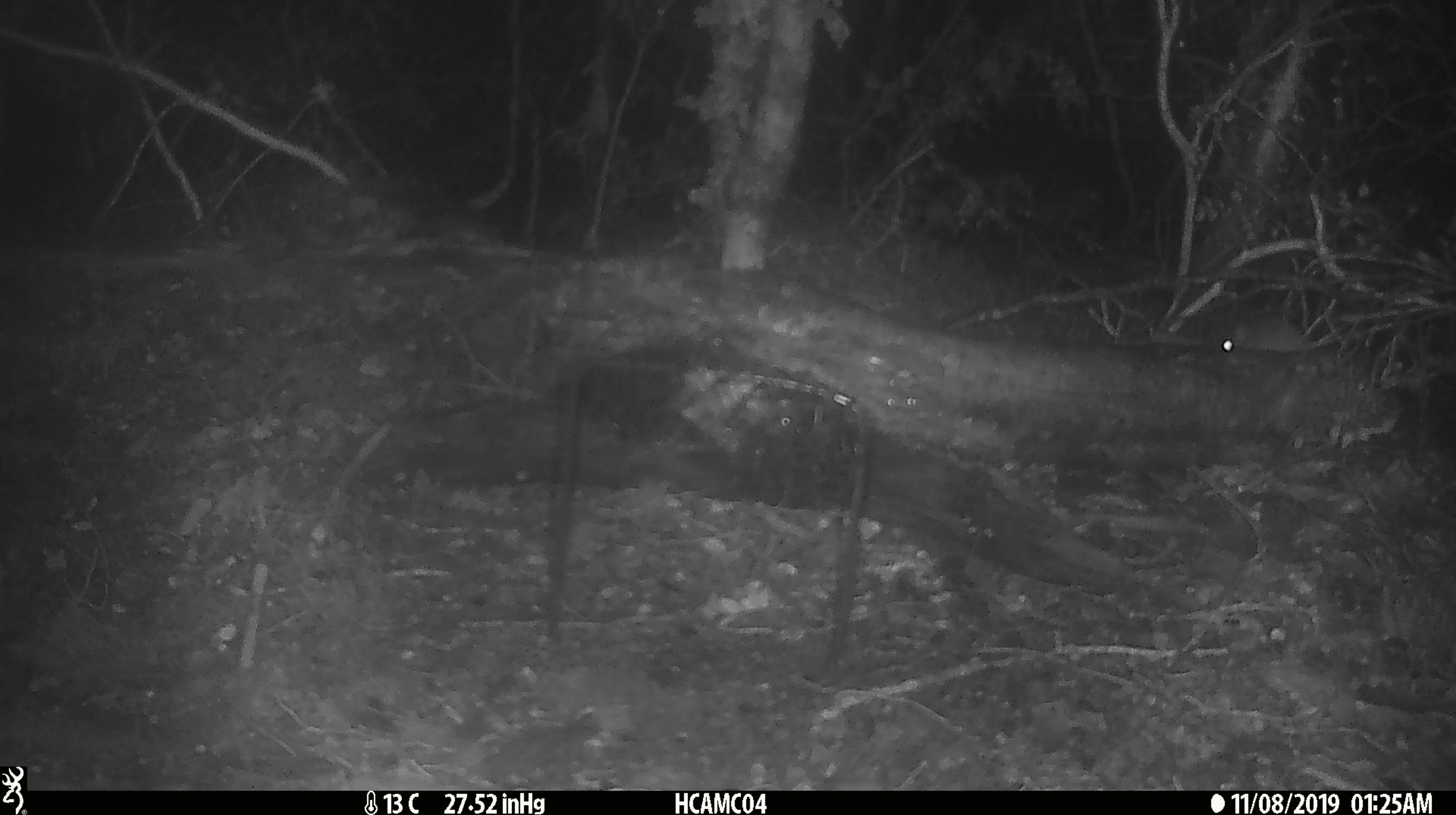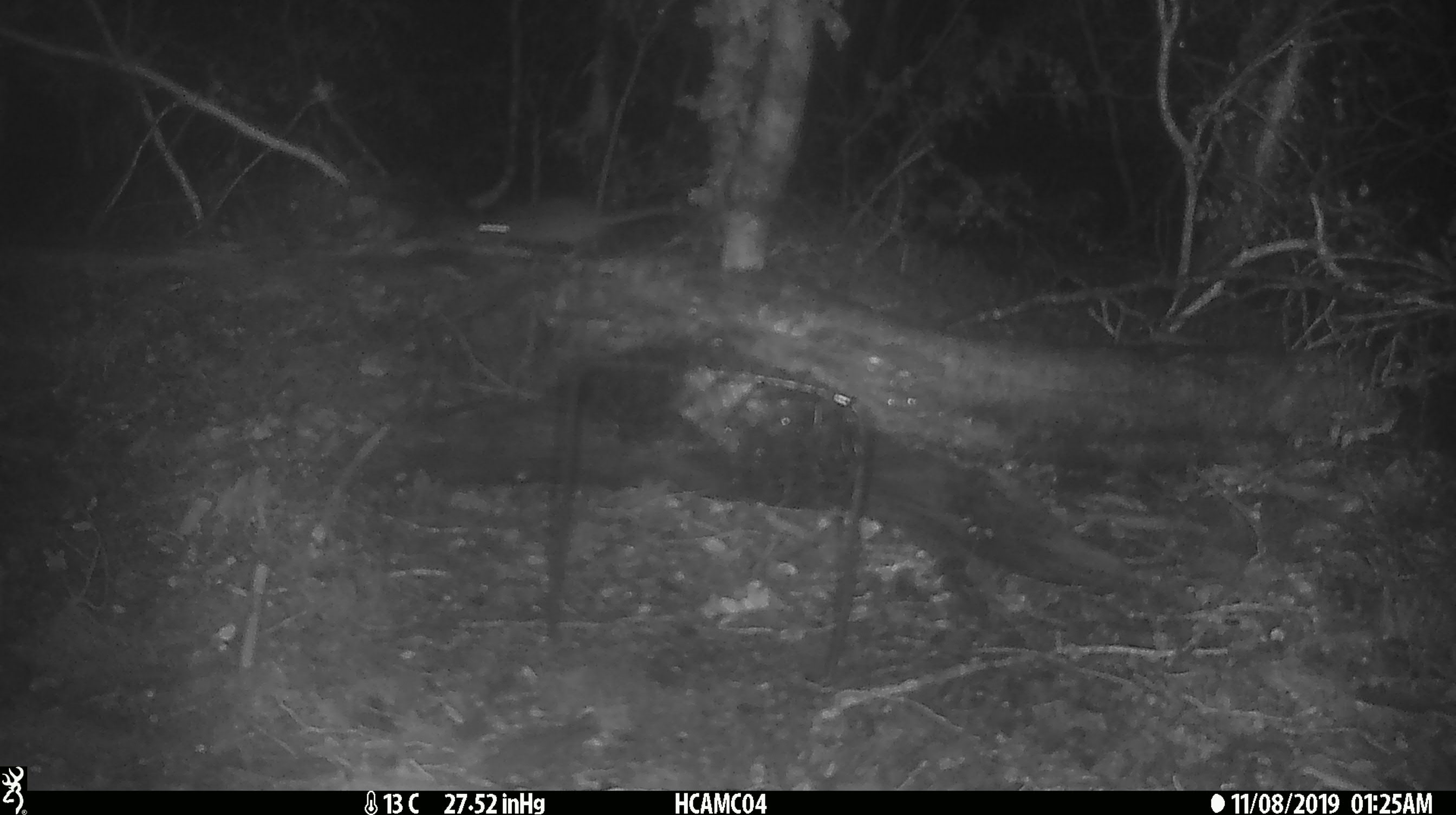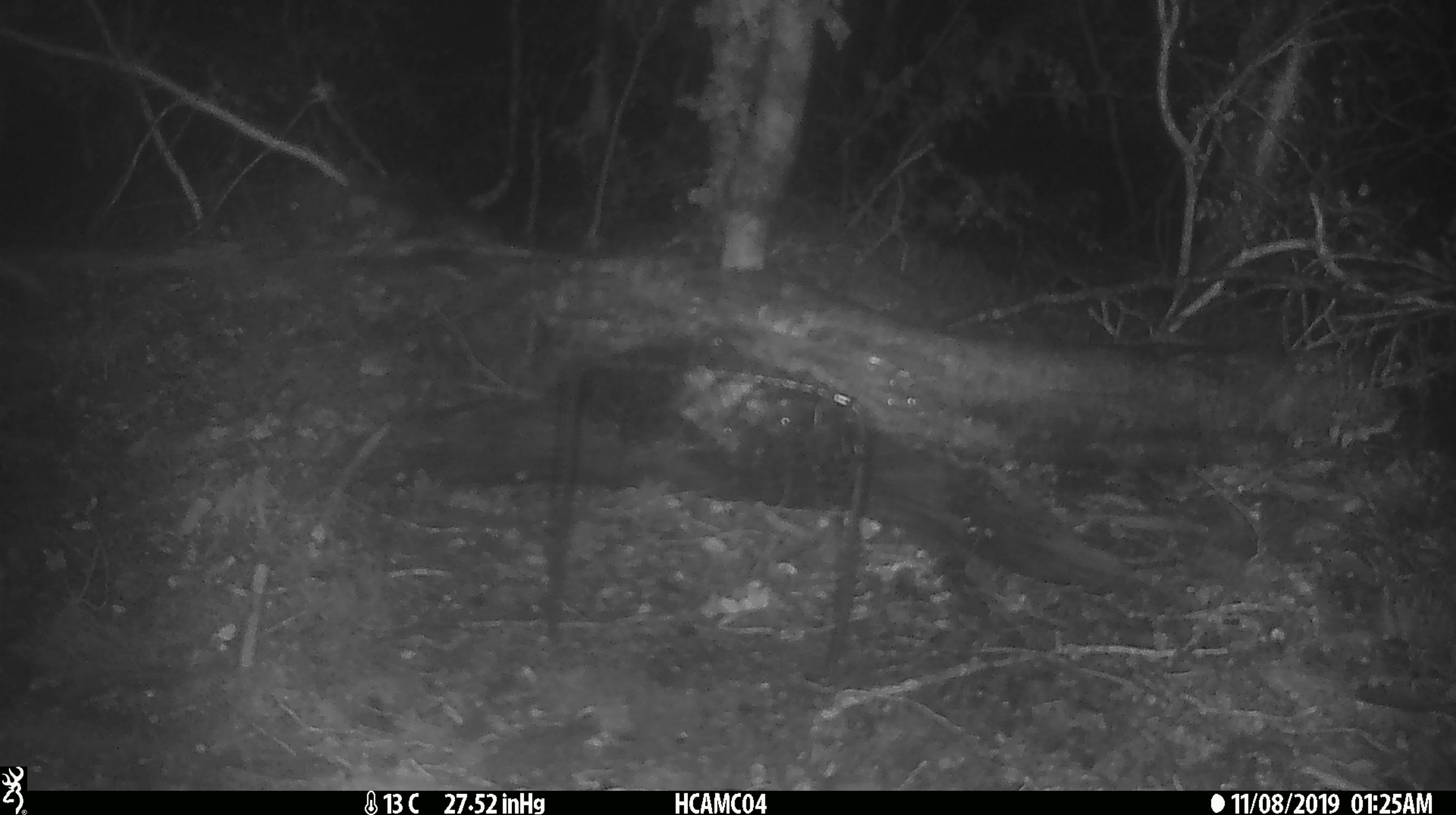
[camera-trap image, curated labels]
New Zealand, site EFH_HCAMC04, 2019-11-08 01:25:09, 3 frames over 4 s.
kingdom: Animalia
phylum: Chordata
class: Mammalia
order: Rodentia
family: Muridae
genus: Mus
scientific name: Mus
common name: mouse